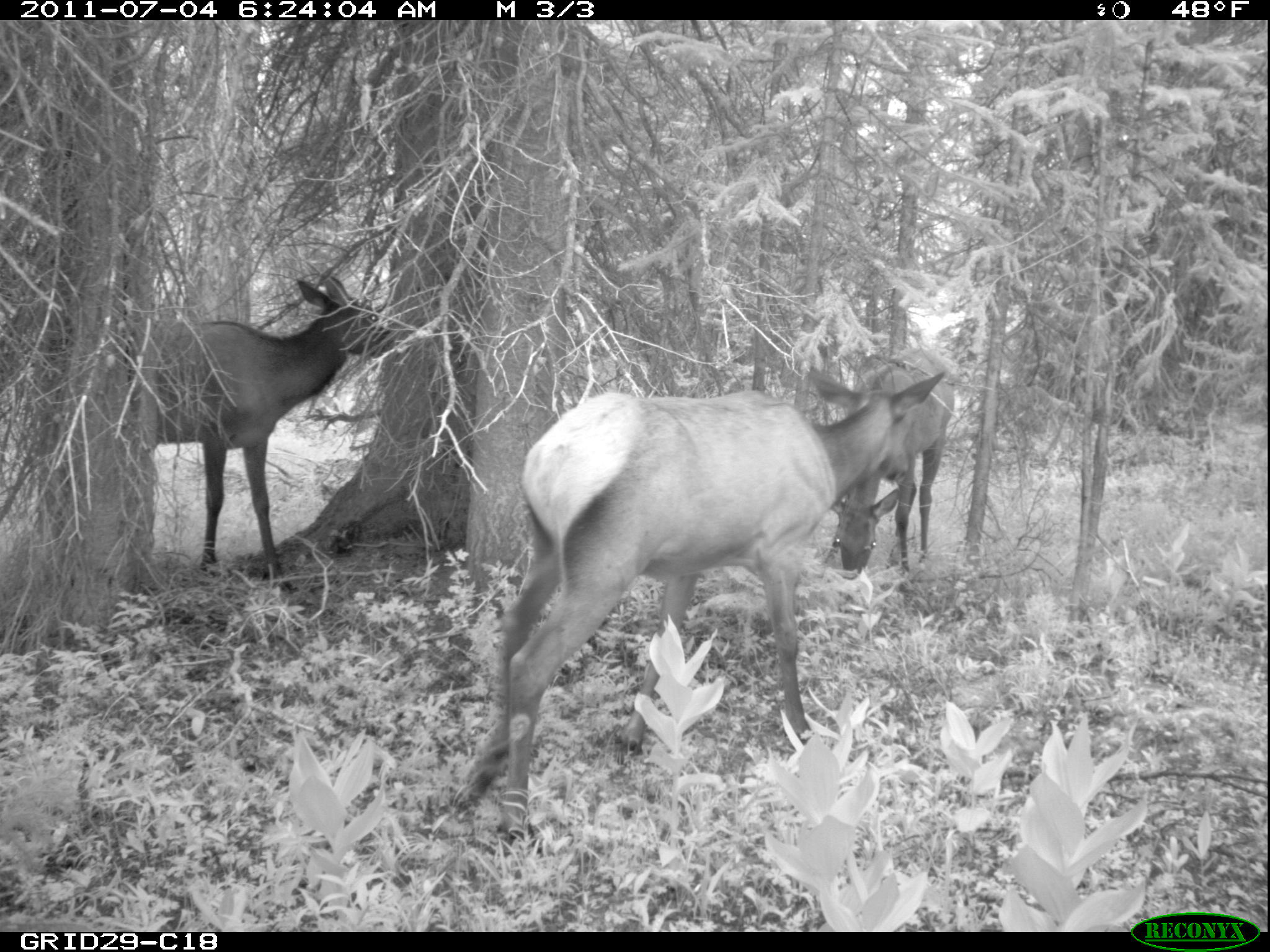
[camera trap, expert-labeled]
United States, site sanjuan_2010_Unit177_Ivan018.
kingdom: Animalia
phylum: Chordata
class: Mammalia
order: Artiodactyla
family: Cervidae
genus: Cervus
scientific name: Cervus elaphus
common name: red deer